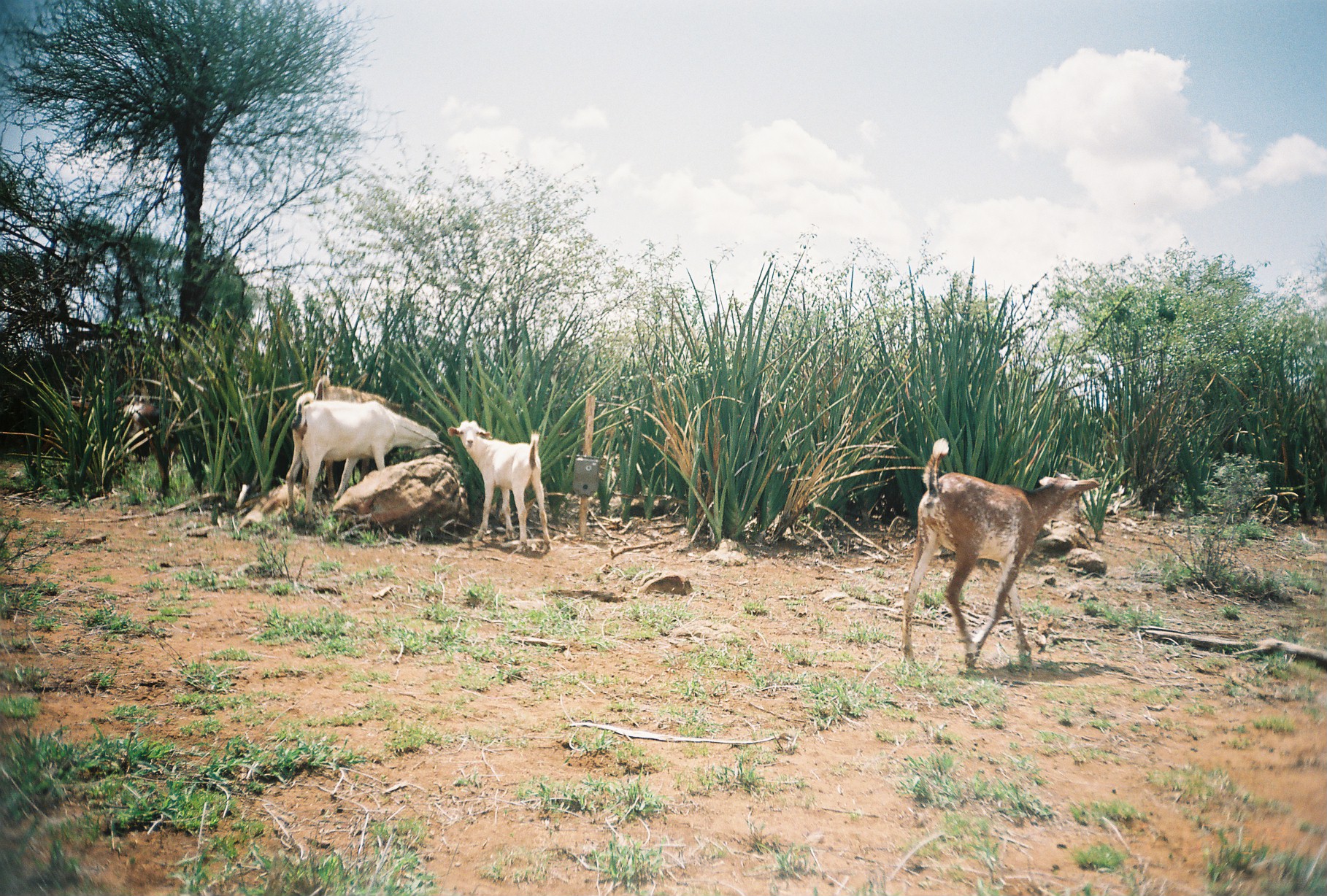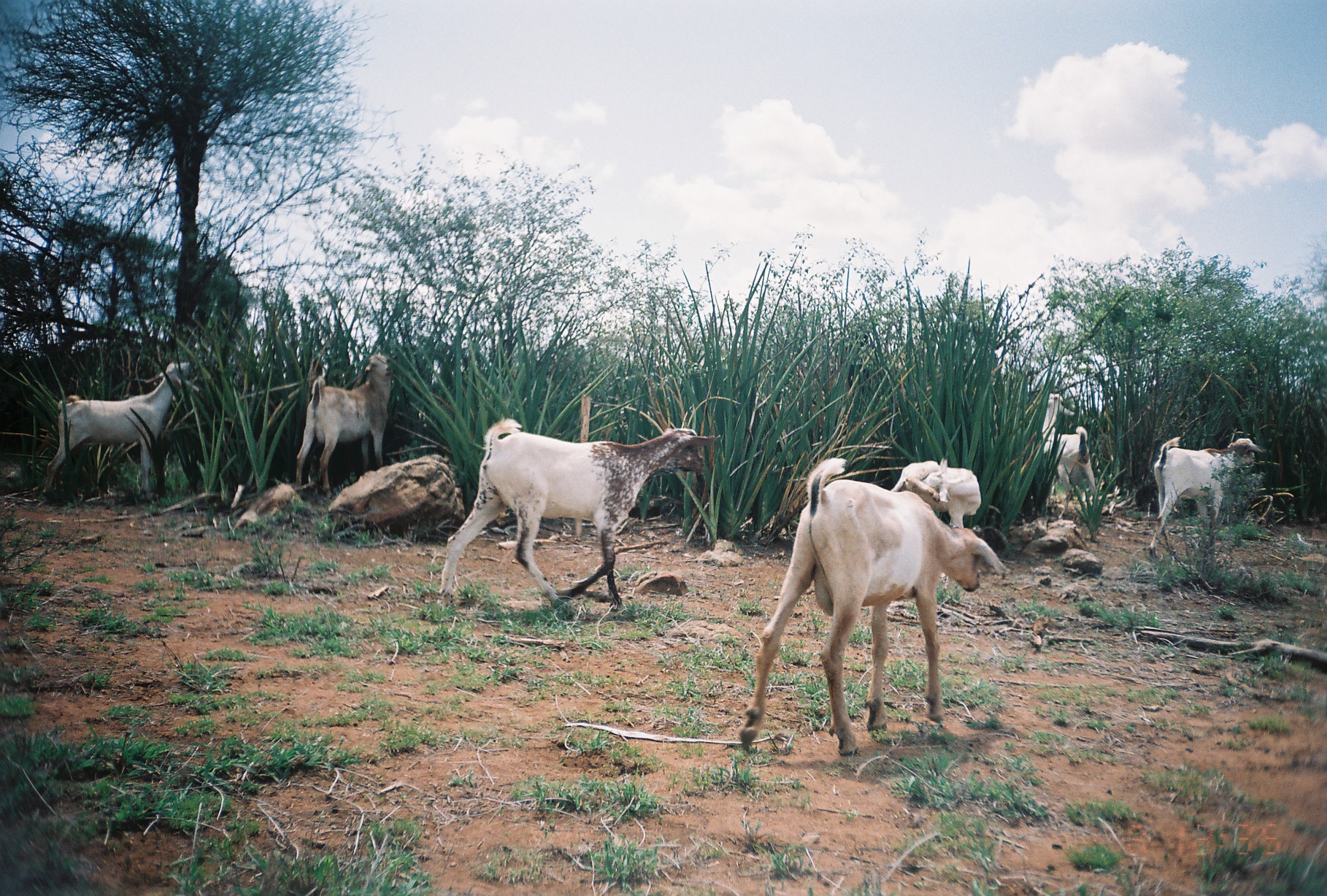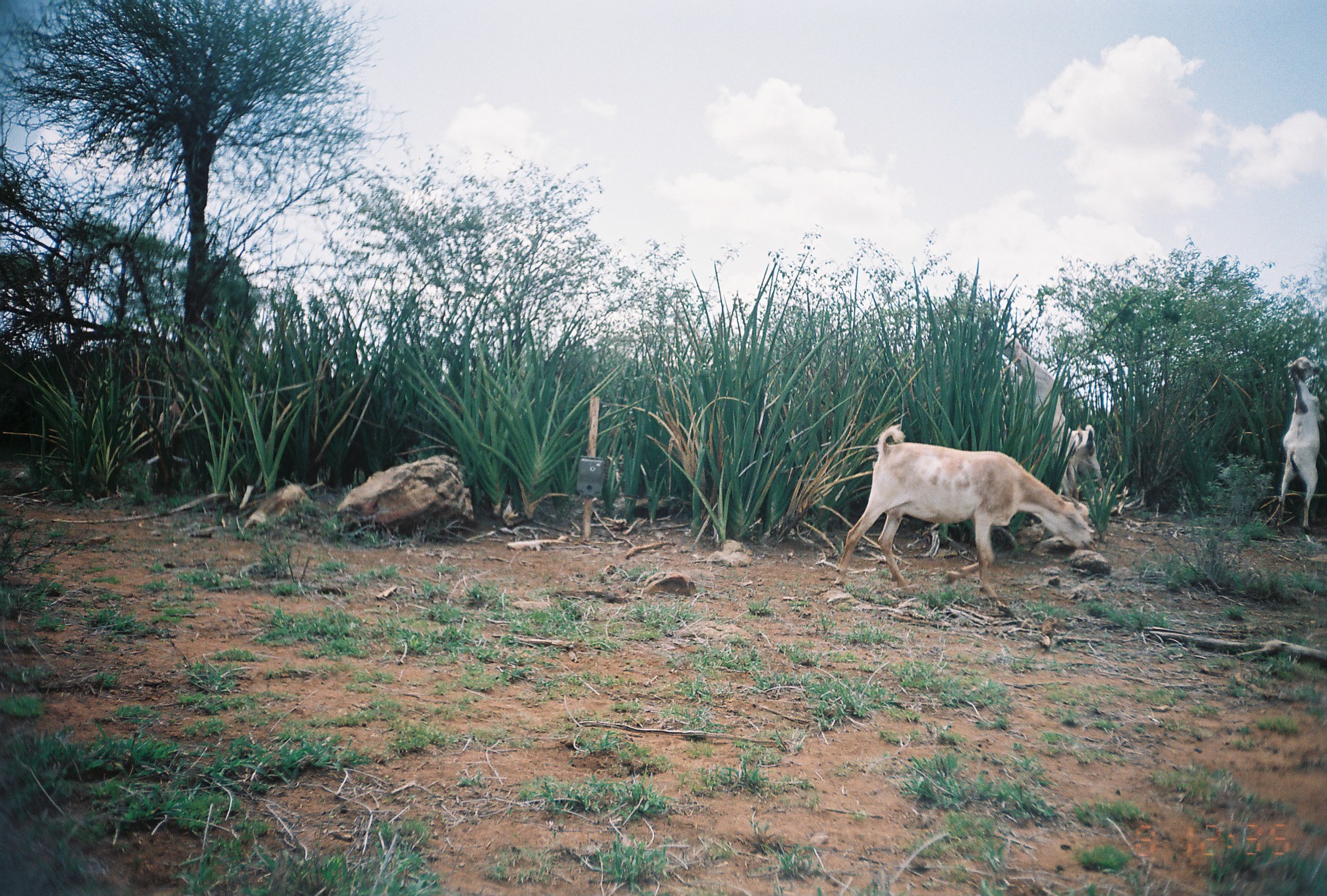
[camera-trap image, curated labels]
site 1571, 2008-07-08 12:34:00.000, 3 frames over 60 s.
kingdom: Animalia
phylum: Chordata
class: Mammalia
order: Artiodactyla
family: Bovidae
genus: Capra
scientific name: Capra aegagrus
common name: wild goat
Capra aegagrus (wild goat), count 5.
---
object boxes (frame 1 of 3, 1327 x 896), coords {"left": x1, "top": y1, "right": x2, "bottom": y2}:
capra aegagrus: {"left": 899, "top": 439, "right": 1099, "bottom": 668}; {"left": 286, "top": 391, "right": 443, "bottom": 522}; {"left": 300, "top": 375, "right": 417, "bottom": 501}; {"left": 449, "top": 420, "right": 551, "bottom": 553}; {"left": 83, "top": 397, "right": 180, "bottom": 497}; {"left": 70, "top": 399, "right": 91, "bottom": 420}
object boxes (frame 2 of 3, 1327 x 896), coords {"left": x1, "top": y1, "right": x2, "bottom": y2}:
capra aegagrus: {"left": 738, "top": 457, "right": 1010, "bottom": 755}; {"left": 437, "top": 419, "right": 715, "bottom": 610}; {"left": 41, "top": 362, "right": 198, "bottom": 500}; {"left": 295, "top": 351, "right": 397, "bottom": 498}; {"left": 1149, "top": 437, "right": 1262, "bottom": 561}; {"left": 889, "top": 458, "right": 981, "bottom": 553}; {"left": 1038, "top": 393, "right": 1098, "bottom": 520}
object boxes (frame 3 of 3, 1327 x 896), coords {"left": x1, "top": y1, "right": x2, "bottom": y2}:
capra aegagrus: {"left": 835, "top": 424, "right": 1093, "bottom": 596}; {"left": 991, "top": 334, "right": 1082, "bottom": 512}; {"left": 1277, "top": 357, "right": 1324, "bottom": 533}; {"left": 1034, "top": 424, "right": 1105, "bottom": 503}; {"left": 146, "top": 400, "right": 185, "bottom": 494}